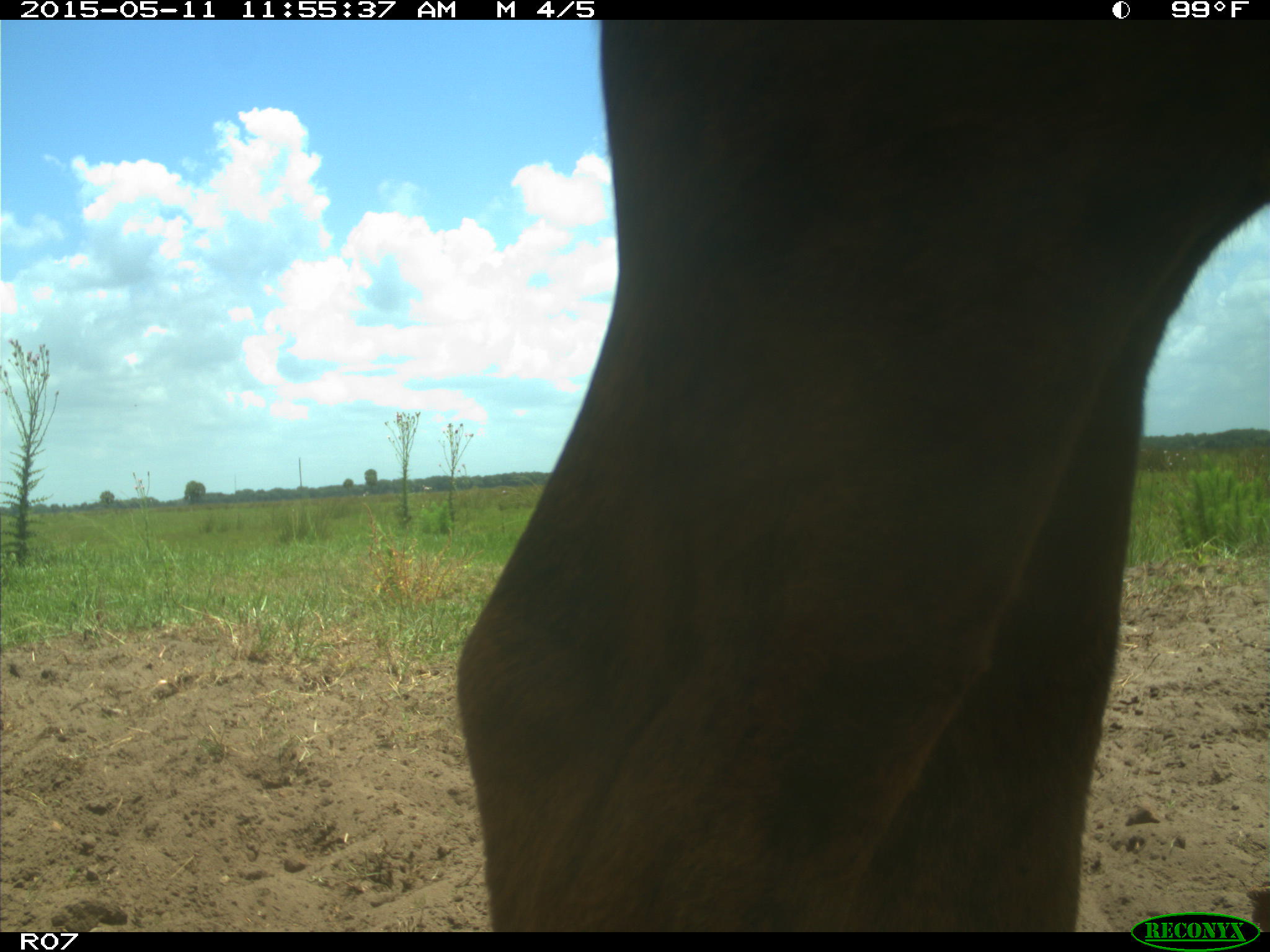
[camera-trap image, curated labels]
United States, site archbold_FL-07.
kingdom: Animalia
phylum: Chordata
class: Mammalia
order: Artiodactyla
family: Bovidae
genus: Bos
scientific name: Bos taurus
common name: domestic cow